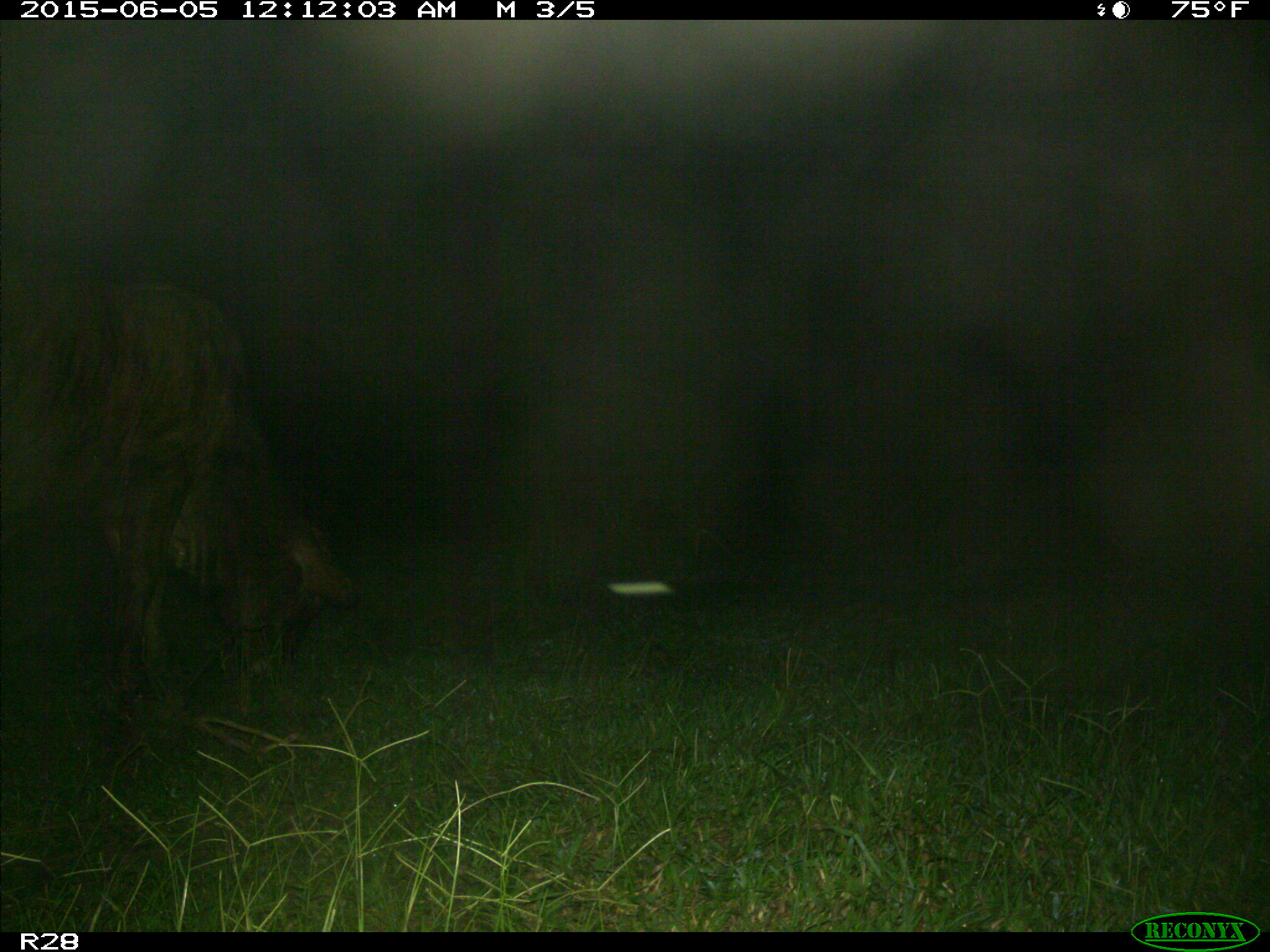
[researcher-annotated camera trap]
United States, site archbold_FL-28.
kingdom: Animalia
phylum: Chordata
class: Mammalia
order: Artiodactyla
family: Bovidae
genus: Bos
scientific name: Bos taurus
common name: domestic cow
Bos taurus (domestic cow).